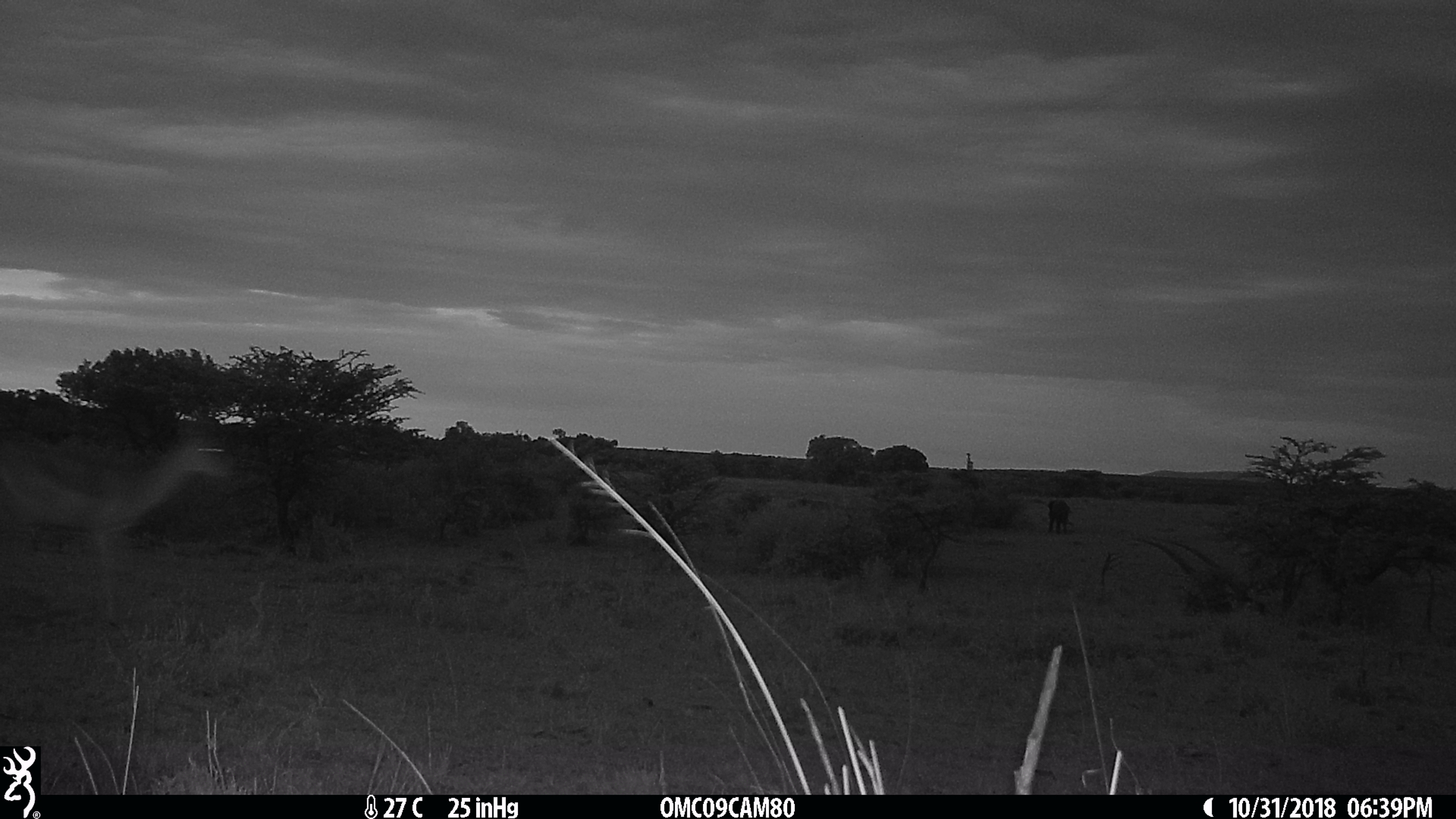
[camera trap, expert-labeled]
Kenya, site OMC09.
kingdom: Animalia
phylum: Chordata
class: Mammalia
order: Artiodactyla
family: Bovidae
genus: Aepyceros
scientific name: Aepyceros melampus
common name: impala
Impala (Aepyceros melampus).